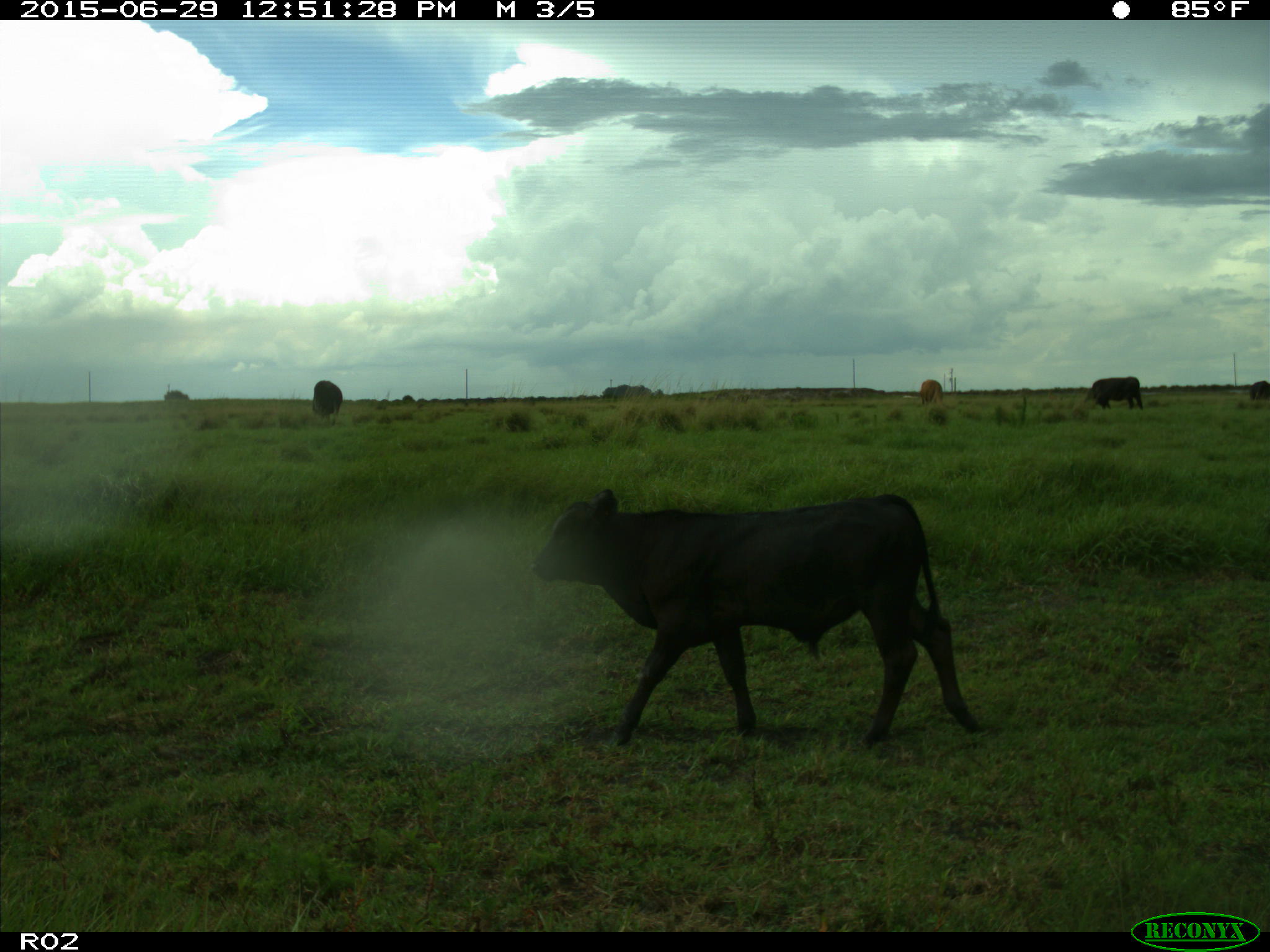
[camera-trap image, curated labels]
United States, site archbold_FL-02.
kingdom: Animalia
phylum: Chordata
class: Mammalia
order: Artiodactyla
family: Bovidae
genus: Bos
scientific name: Bos taurus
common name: domestic cow